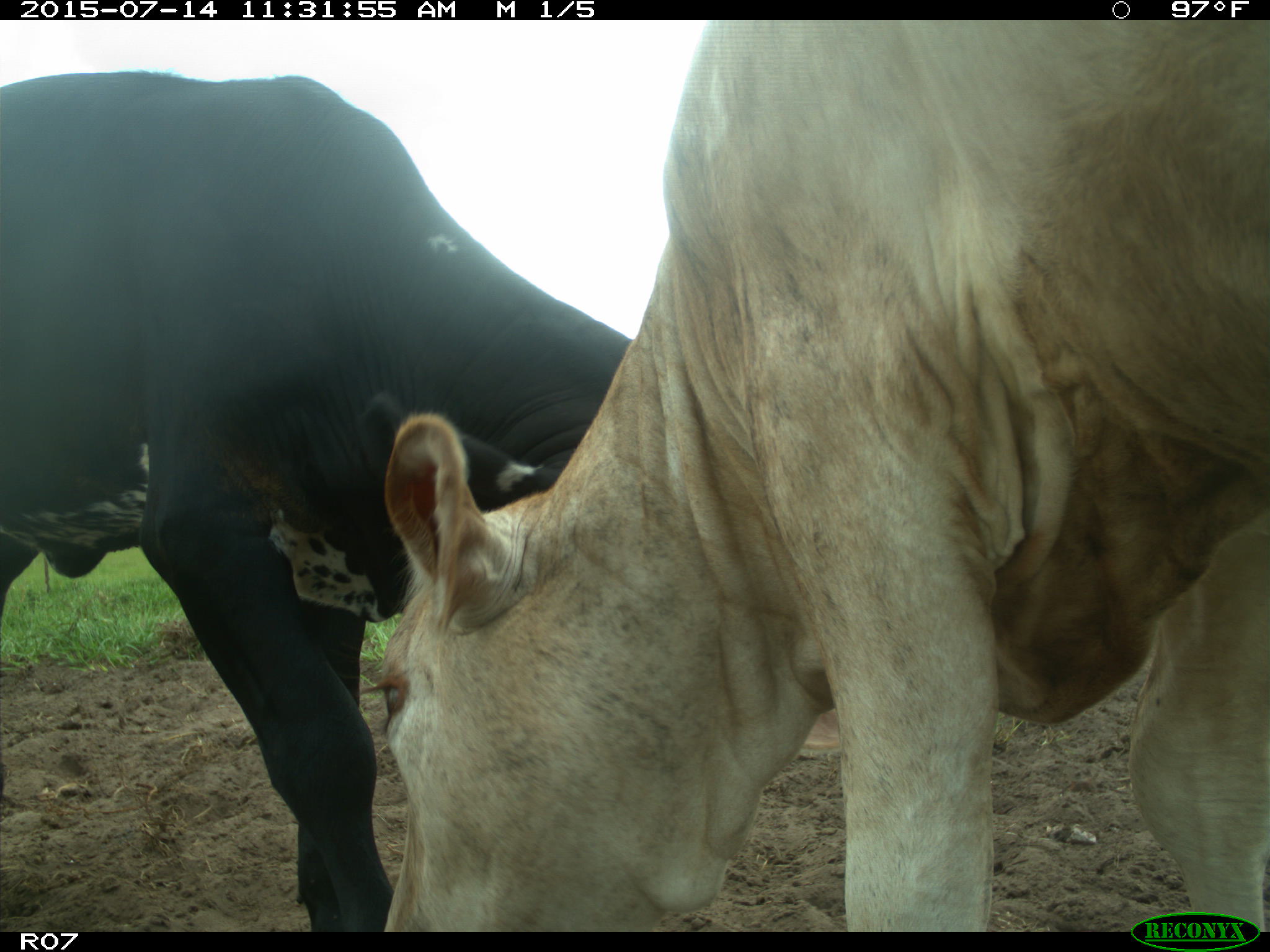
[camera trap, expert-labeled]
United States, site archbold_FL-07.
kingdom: Animalia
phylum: Chordata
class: Mammalia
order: Artiodactyla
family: Bovidae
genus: Bos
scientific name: Bos taurus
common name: domestic cow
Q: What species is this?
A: Bos taurus (domestic cow).